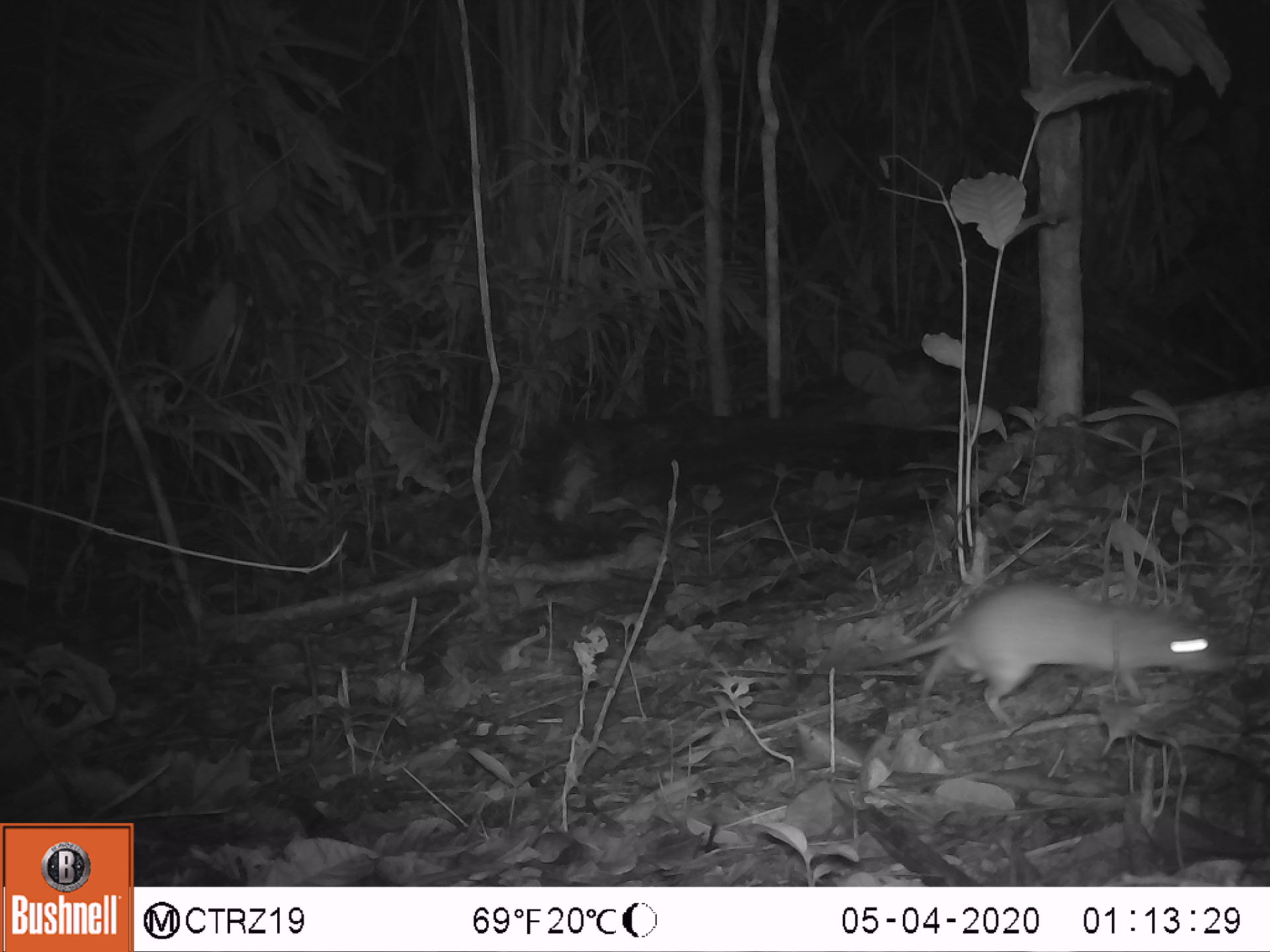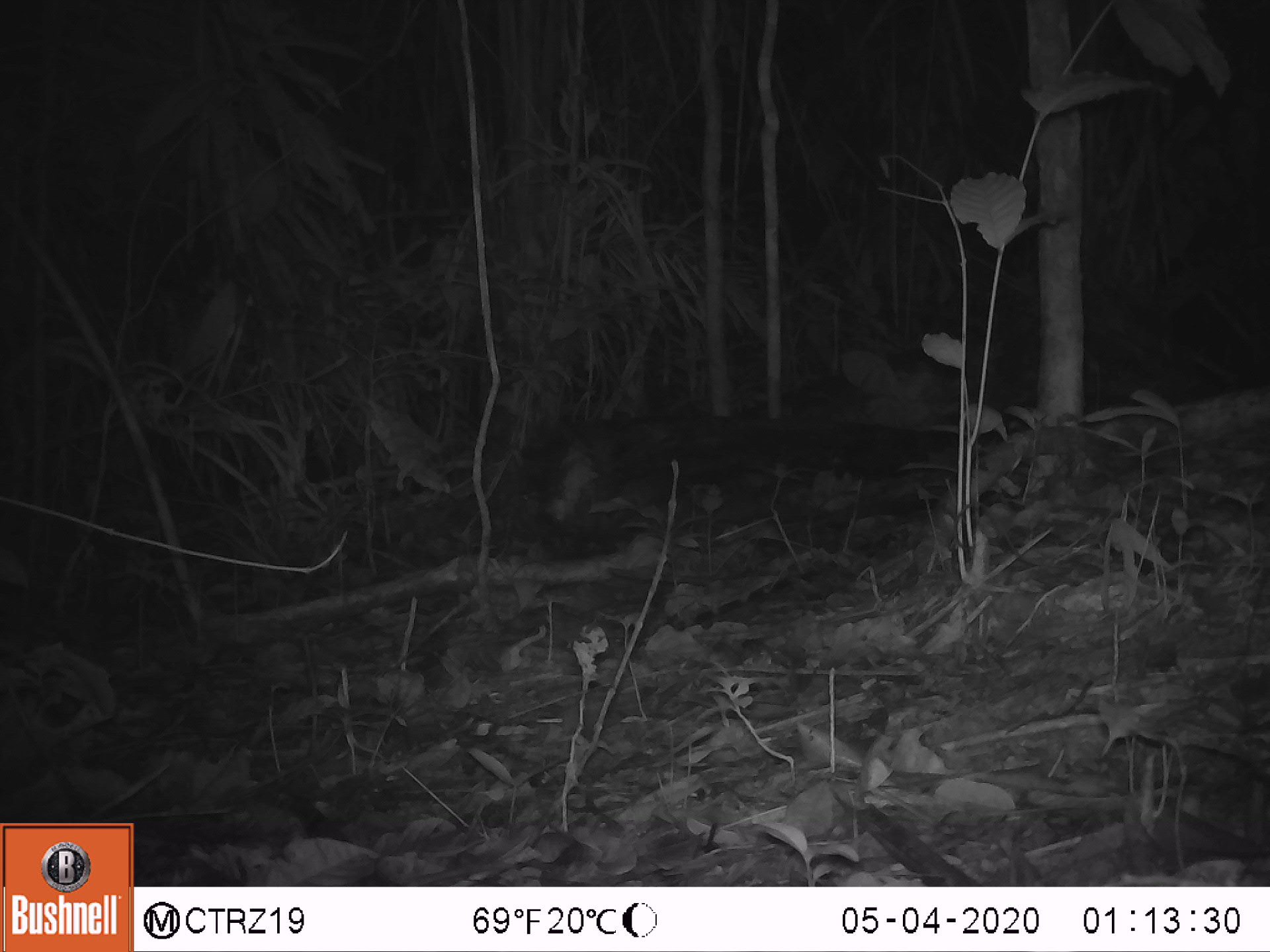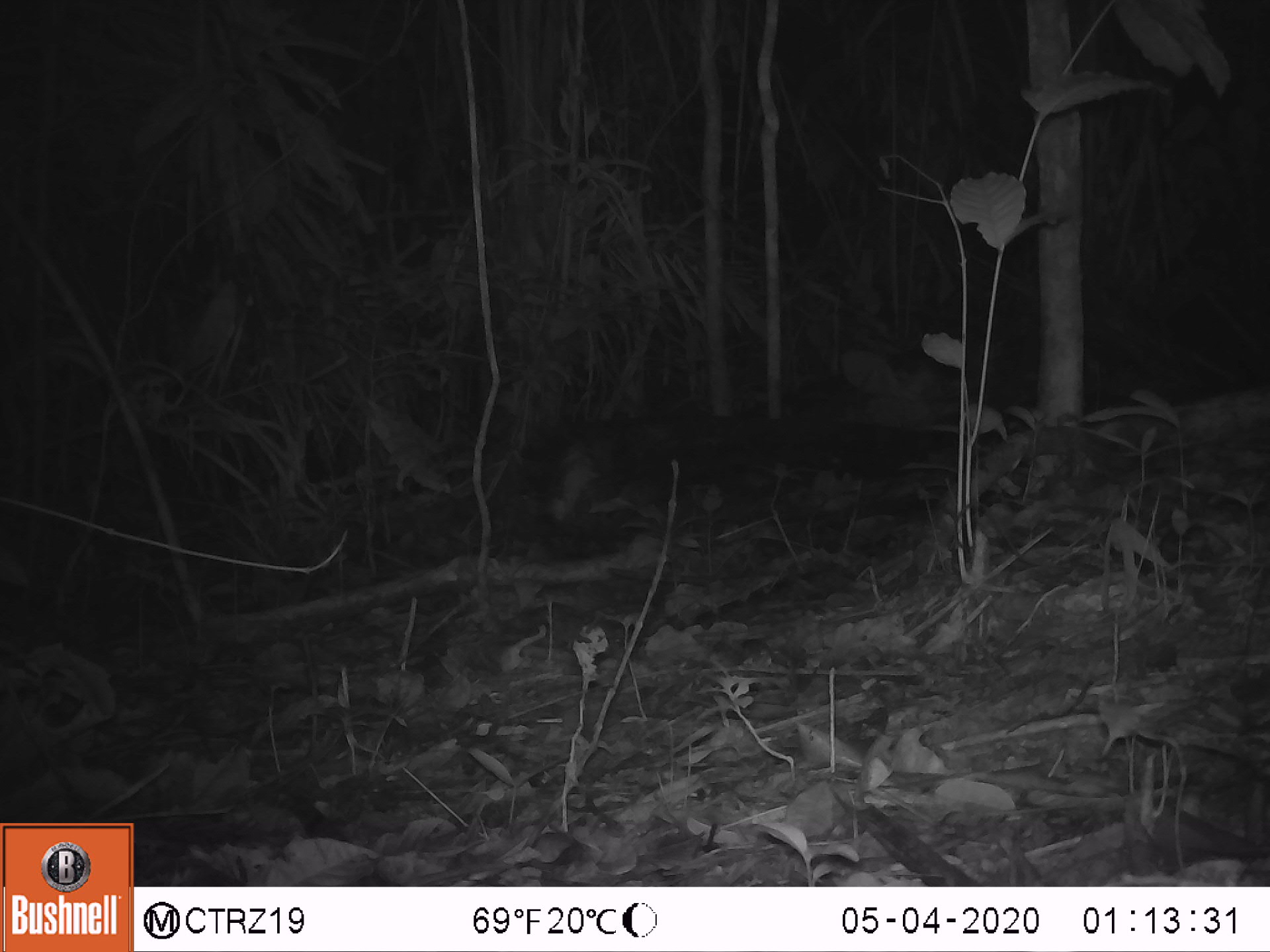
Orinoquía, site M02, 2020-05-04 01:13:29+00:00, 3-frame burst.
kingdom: Animalia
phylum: Chordata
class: Mammalia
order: Rodentia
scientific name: Rodentia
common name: rodent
Rodent (Rodentia).